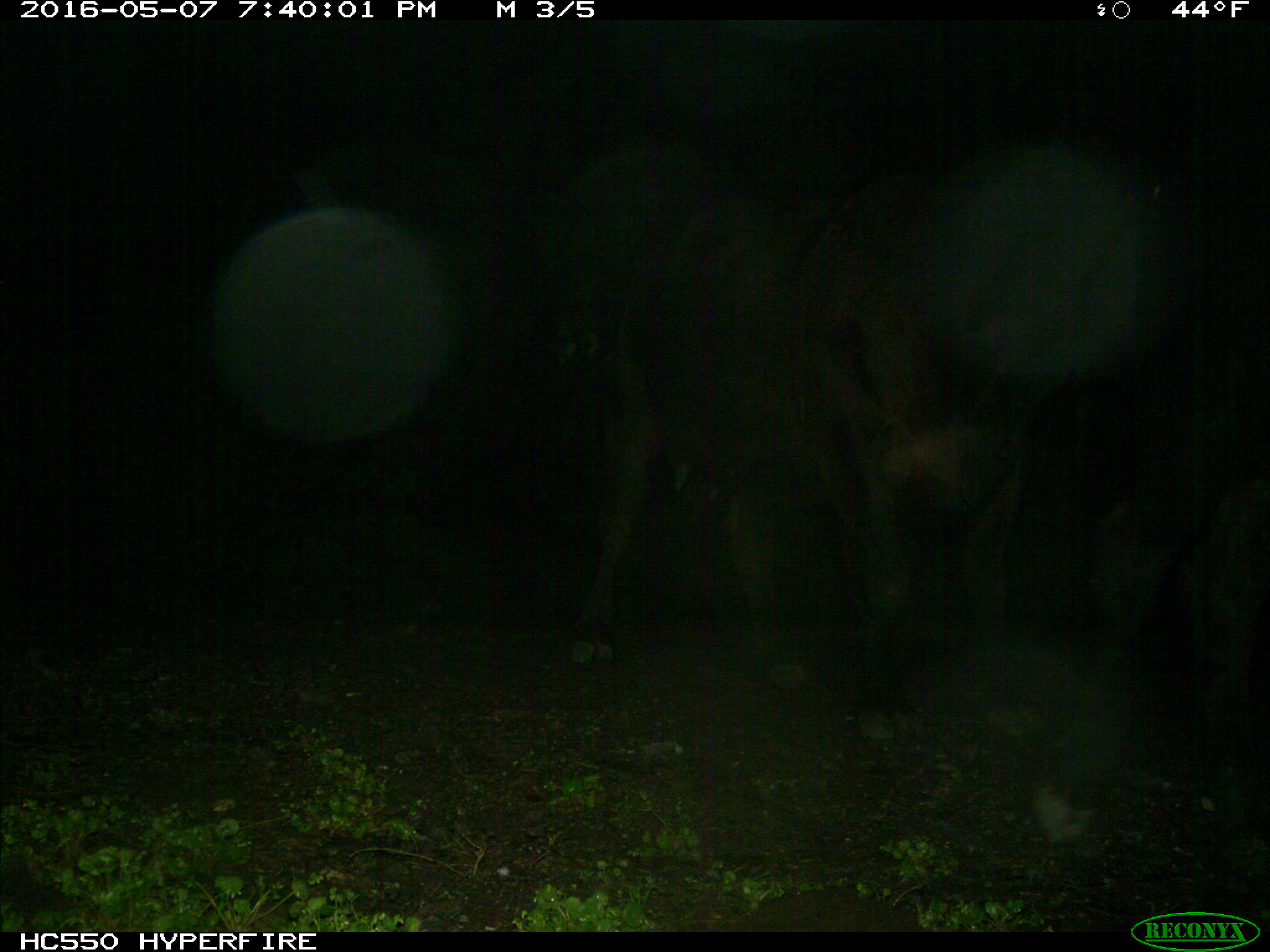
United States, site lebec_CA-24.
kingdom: Animalia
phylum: Chordata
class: Mammalia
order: Artiodactyla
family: Bovidae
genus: Bos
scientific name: Bos taurus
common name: domestic cow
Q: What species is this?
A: Bos taurus (domestic cow).